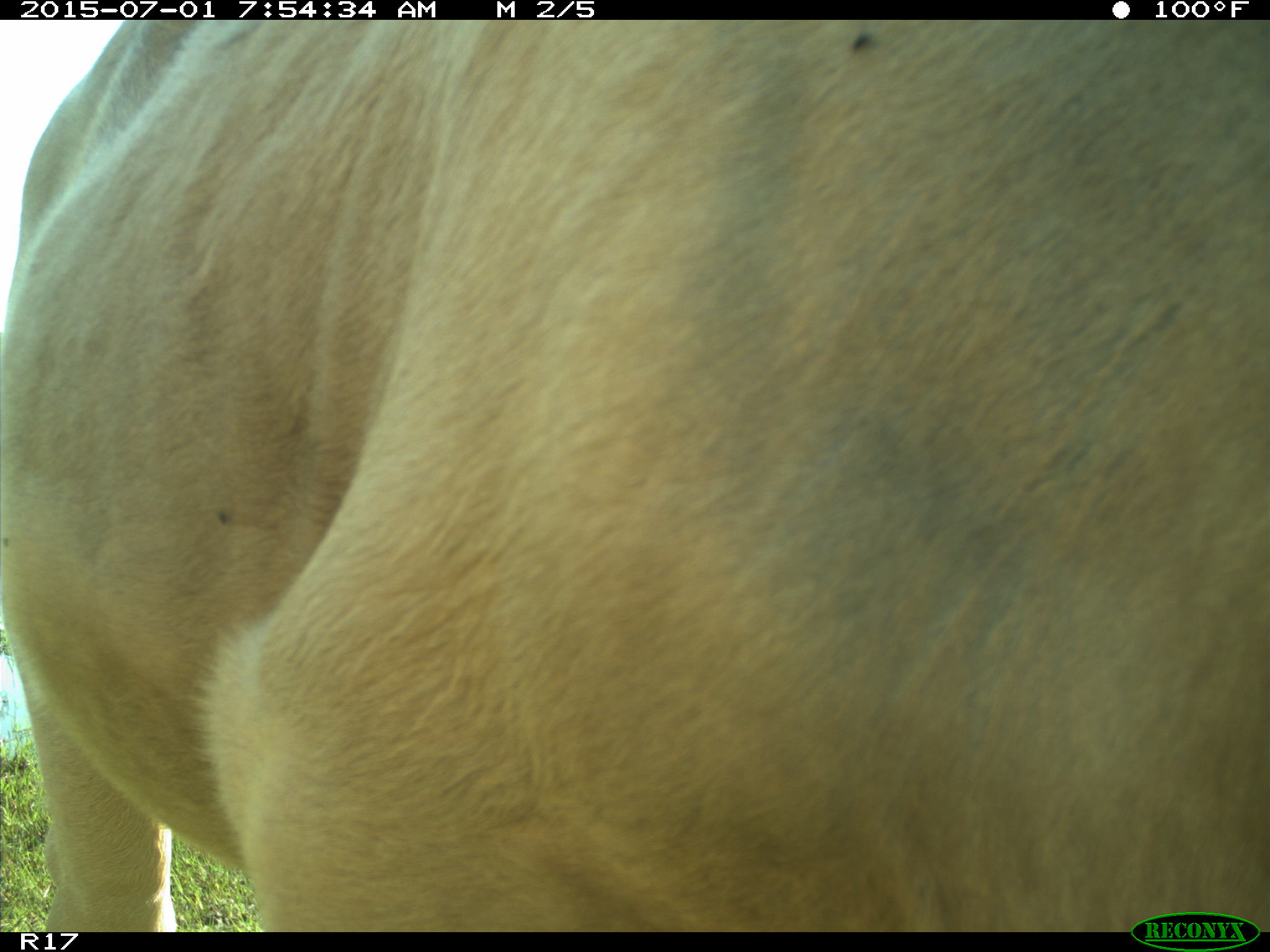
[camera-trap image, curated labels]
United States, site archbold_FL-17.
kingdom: Animalia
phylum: Chordata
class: Mammalia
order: Artiodactyla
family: Bovidae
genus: Bos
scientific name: Bos taurus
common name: domestic cow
Bos taurus (domestic cow).